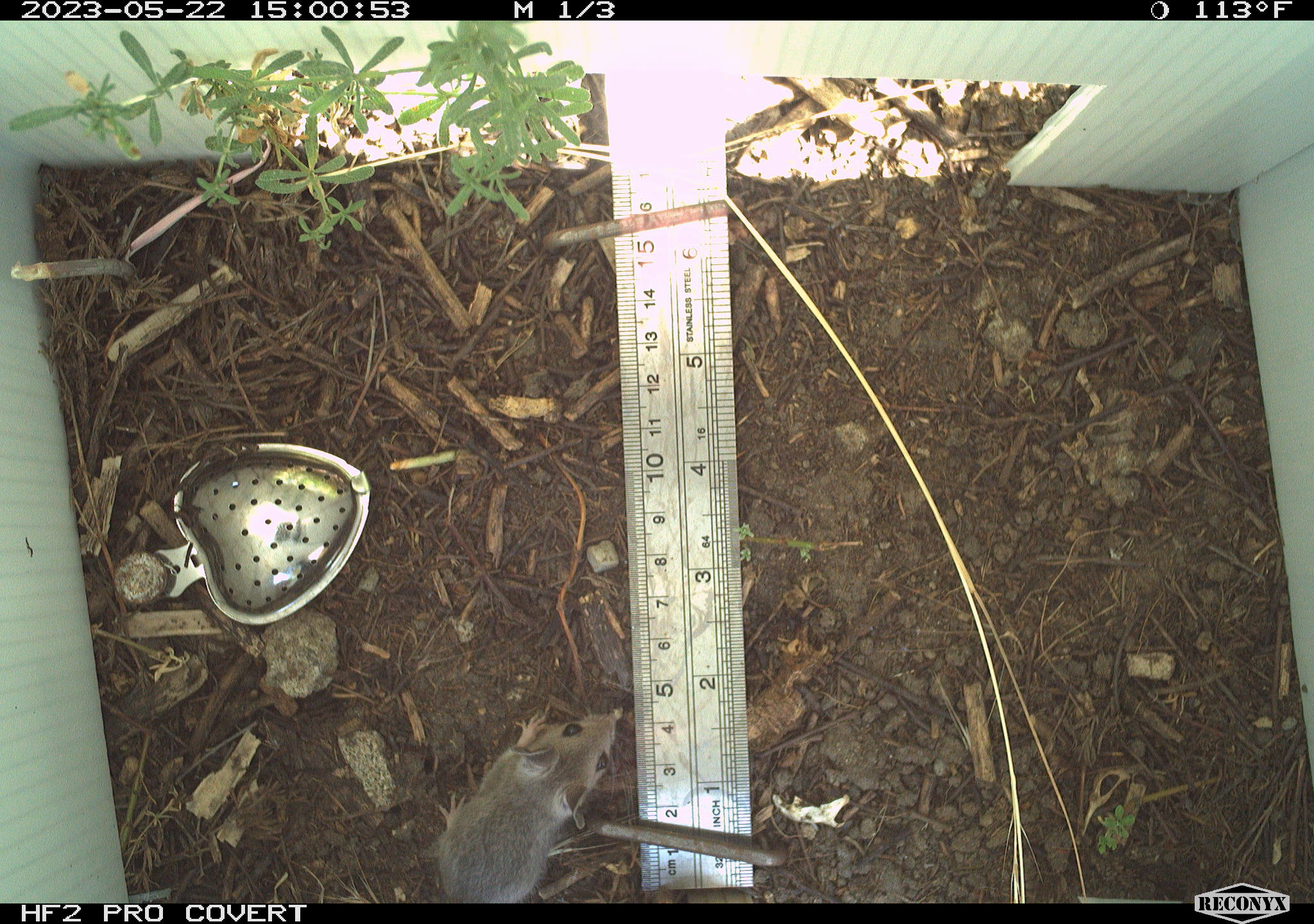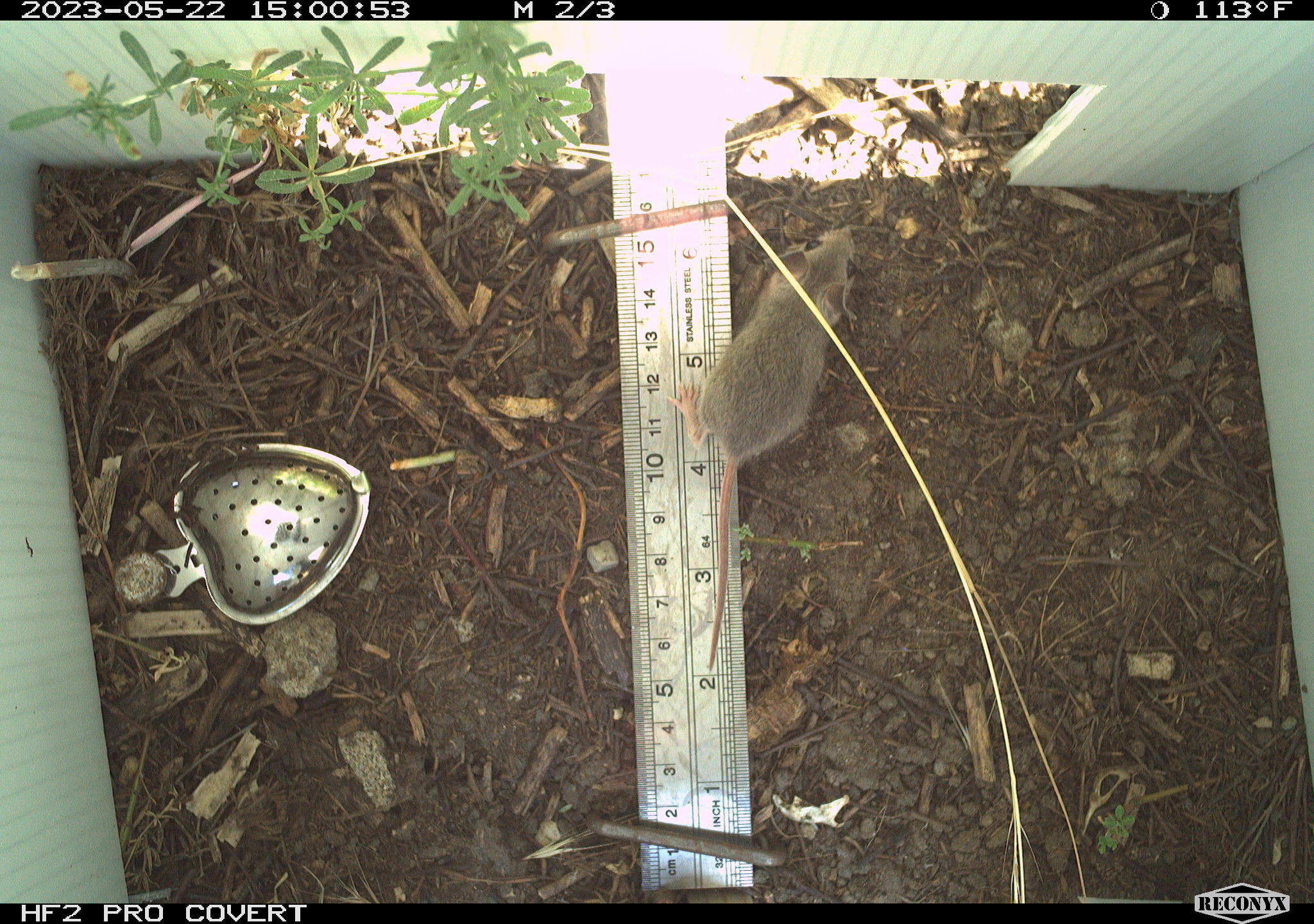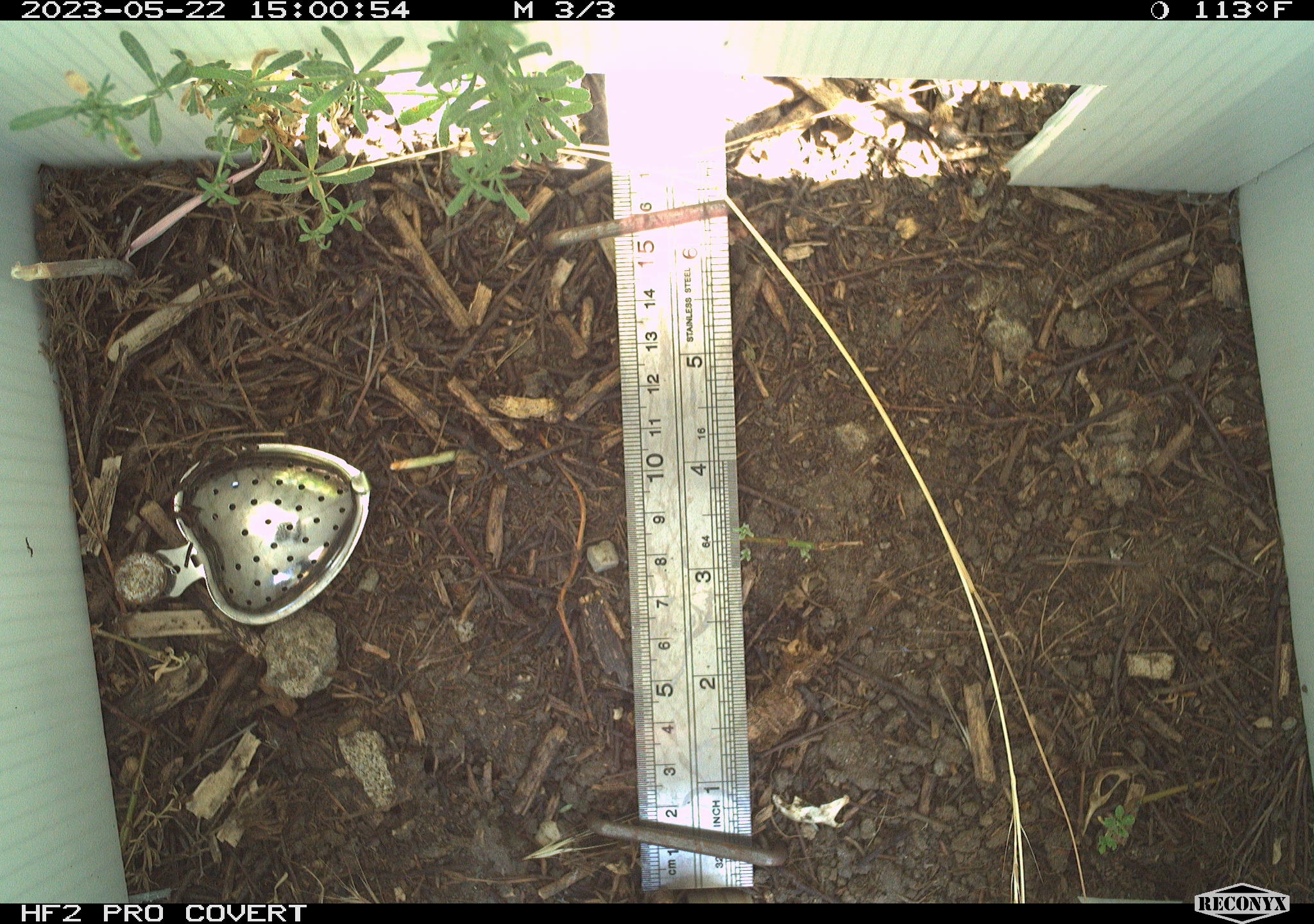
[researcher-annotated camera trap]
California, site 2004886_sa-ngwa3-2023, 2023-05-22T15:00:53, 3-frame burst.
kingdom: Animalia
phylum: Chordata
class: Mammalia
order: Rodentia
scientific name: Rodentia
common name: mouse species